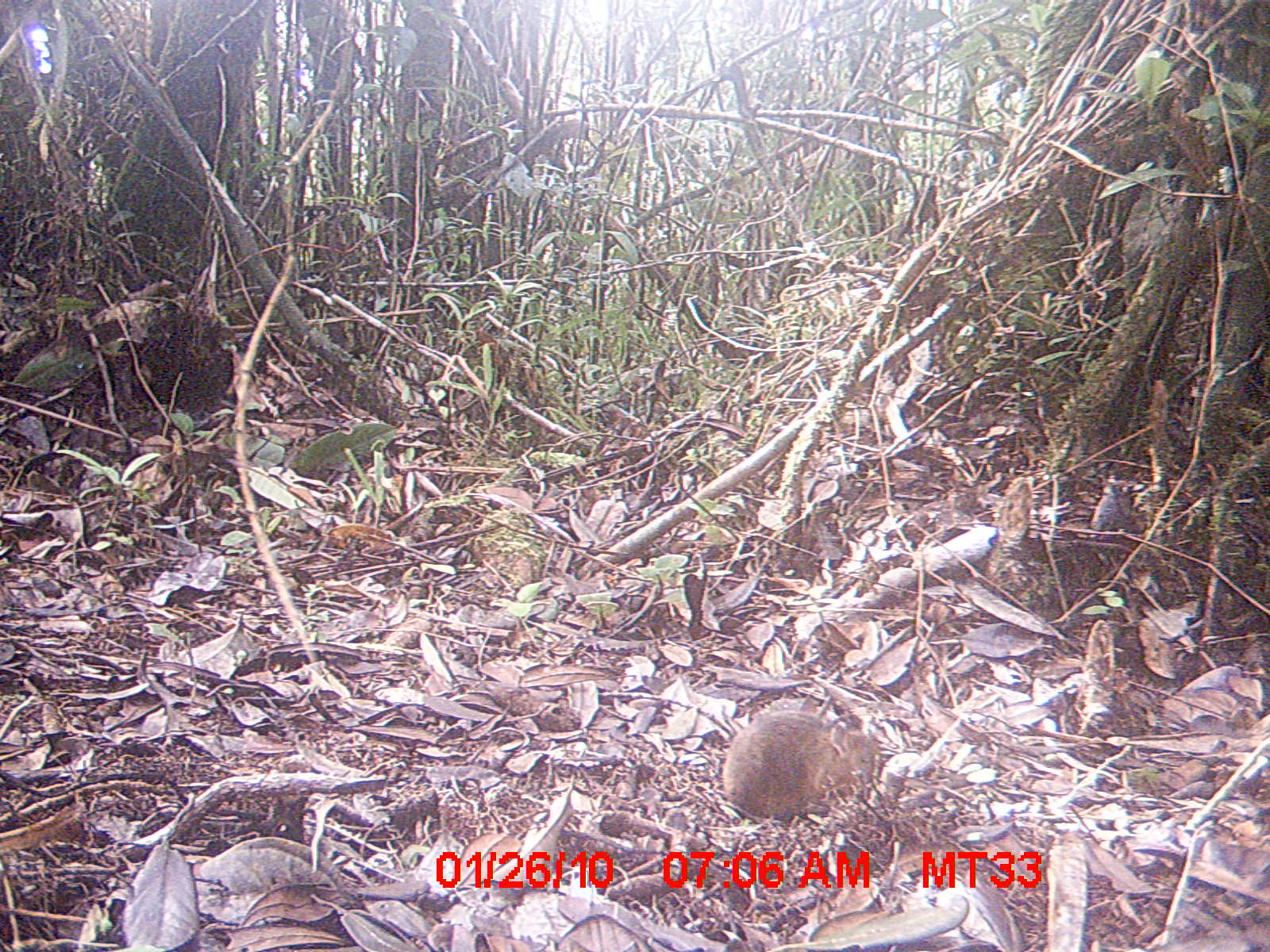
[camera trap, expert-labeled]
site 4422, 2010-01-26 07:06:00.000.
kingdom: Animalia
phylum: Chordata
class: Mammalia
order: Rodentia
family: Nesomyidae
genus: Hypogeomys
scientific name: Hypogeomys antimena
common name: malagasy giant rat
Hypogeomys antimena (malagasy giant rat), count 1.